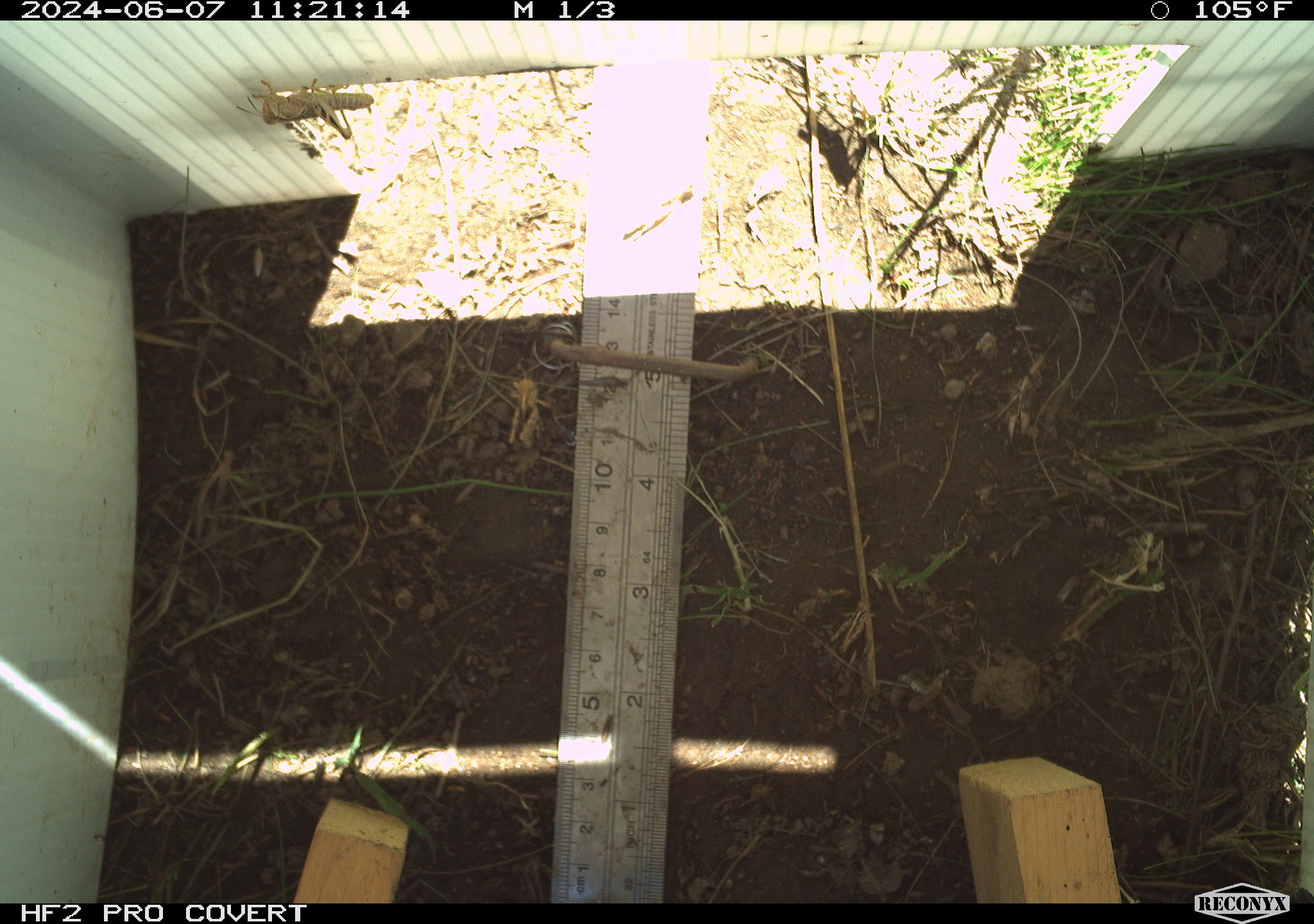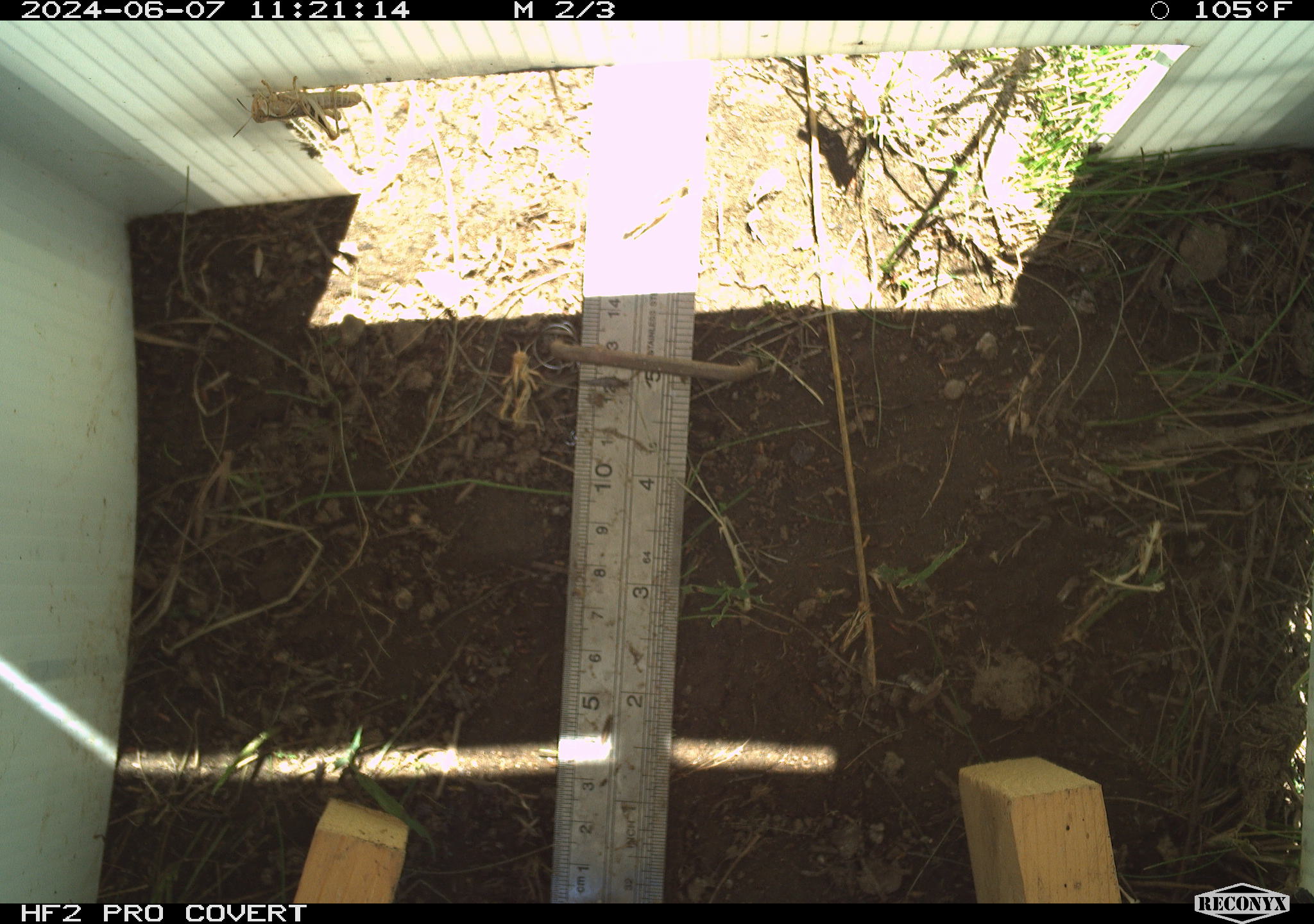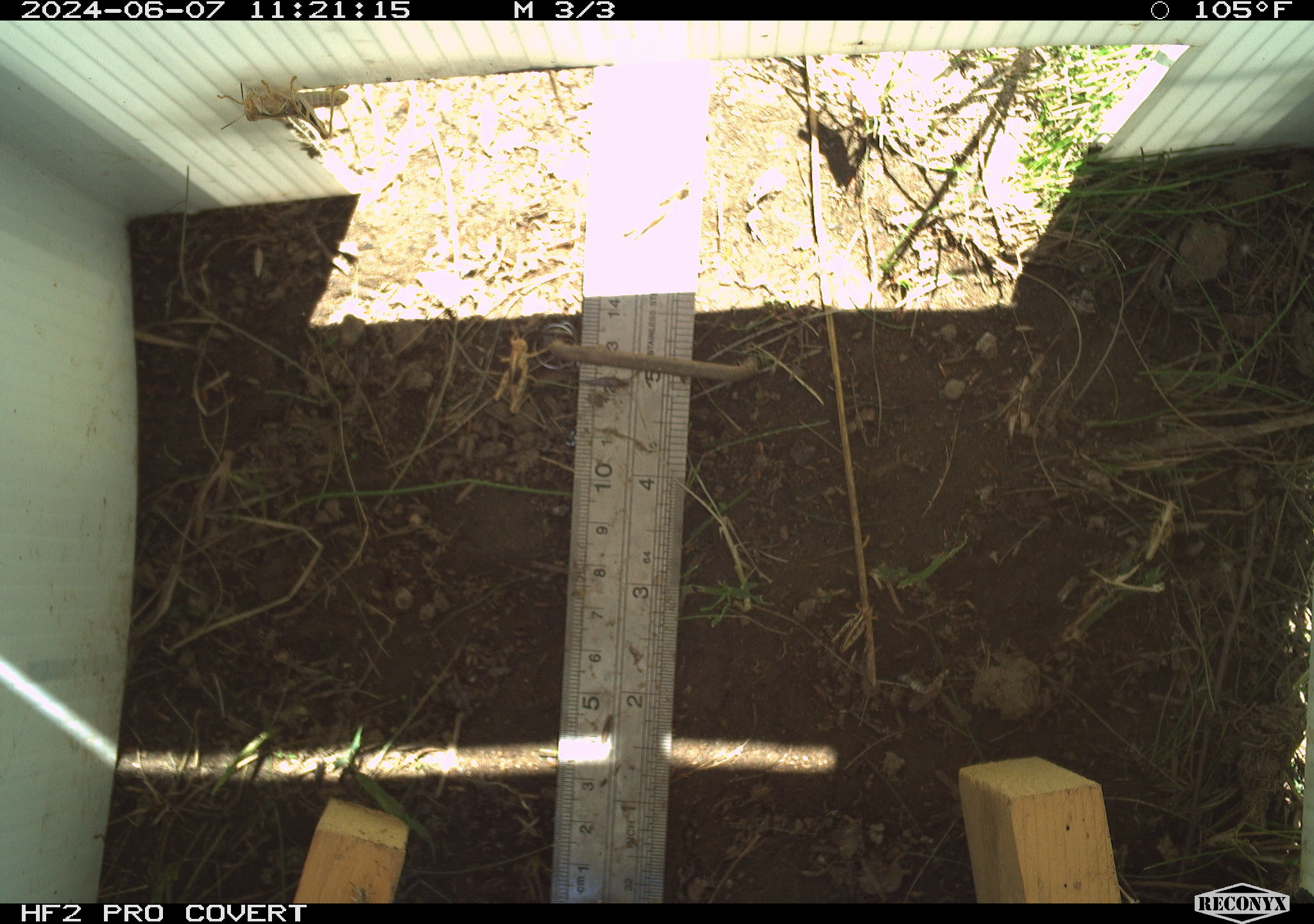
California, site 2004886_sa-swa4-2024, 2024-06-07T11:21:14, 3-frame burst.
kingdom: Animalia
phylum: Arthropoda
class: Insecta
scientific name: Insecta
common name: insect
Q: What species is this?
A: Insect (Insecta).